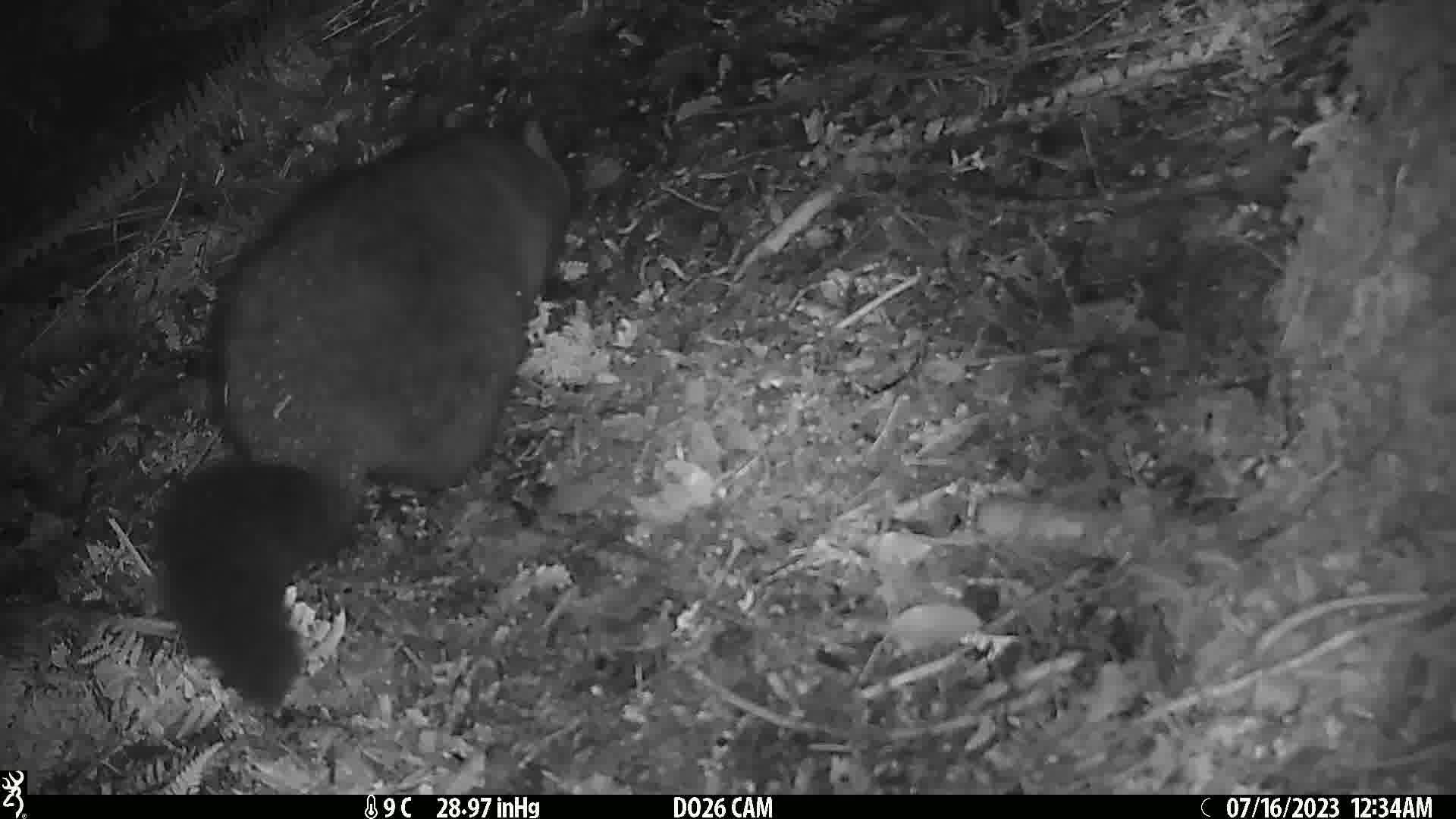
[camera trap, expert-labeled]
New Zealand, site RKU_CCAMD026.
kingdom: Animalia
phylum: Chordata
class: Mammalia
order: Diprotodontia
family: Phalangeridae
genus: Trichosurus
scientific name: Trichosurus vulpecula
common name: common brushtail possum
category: possum